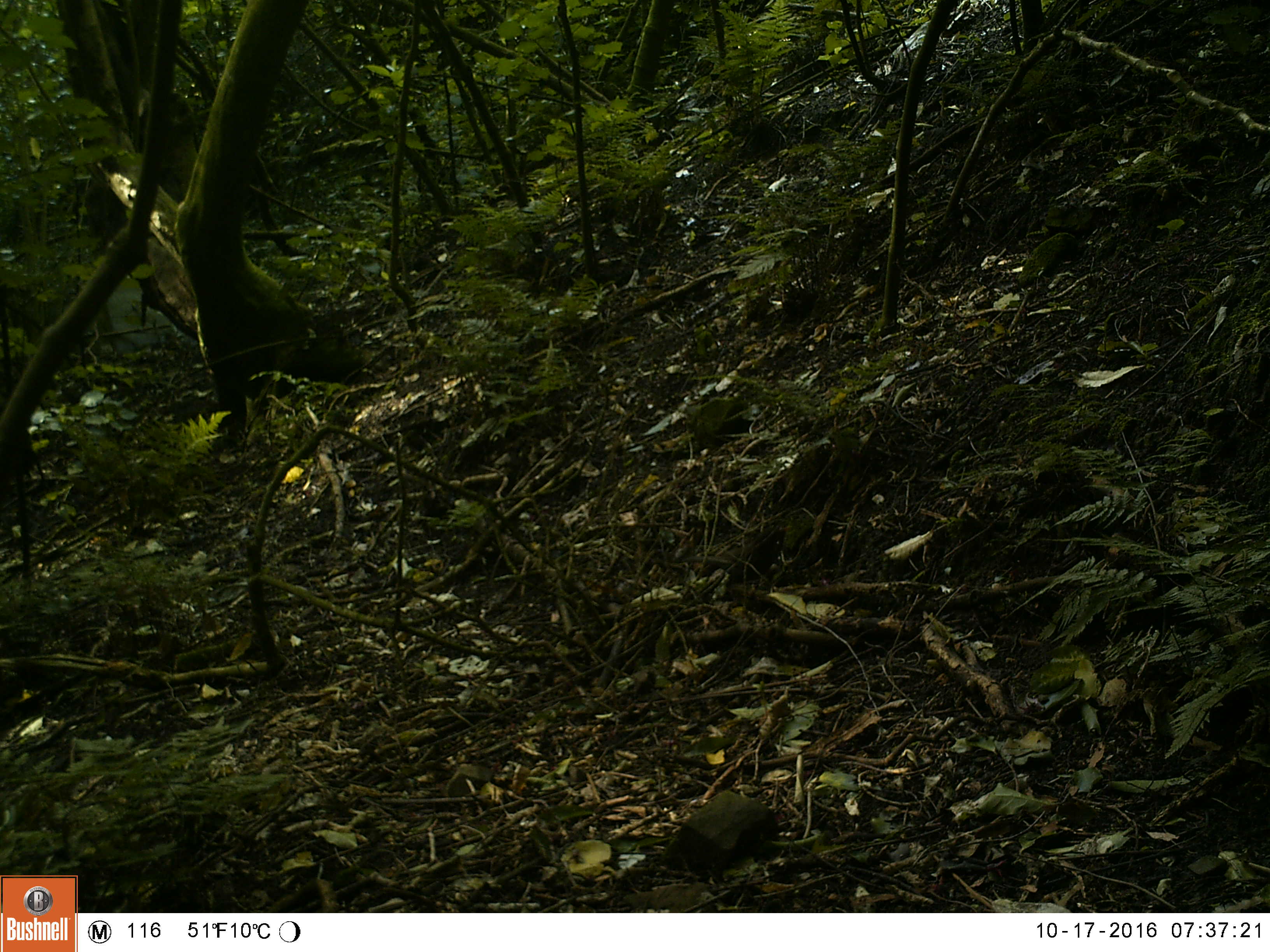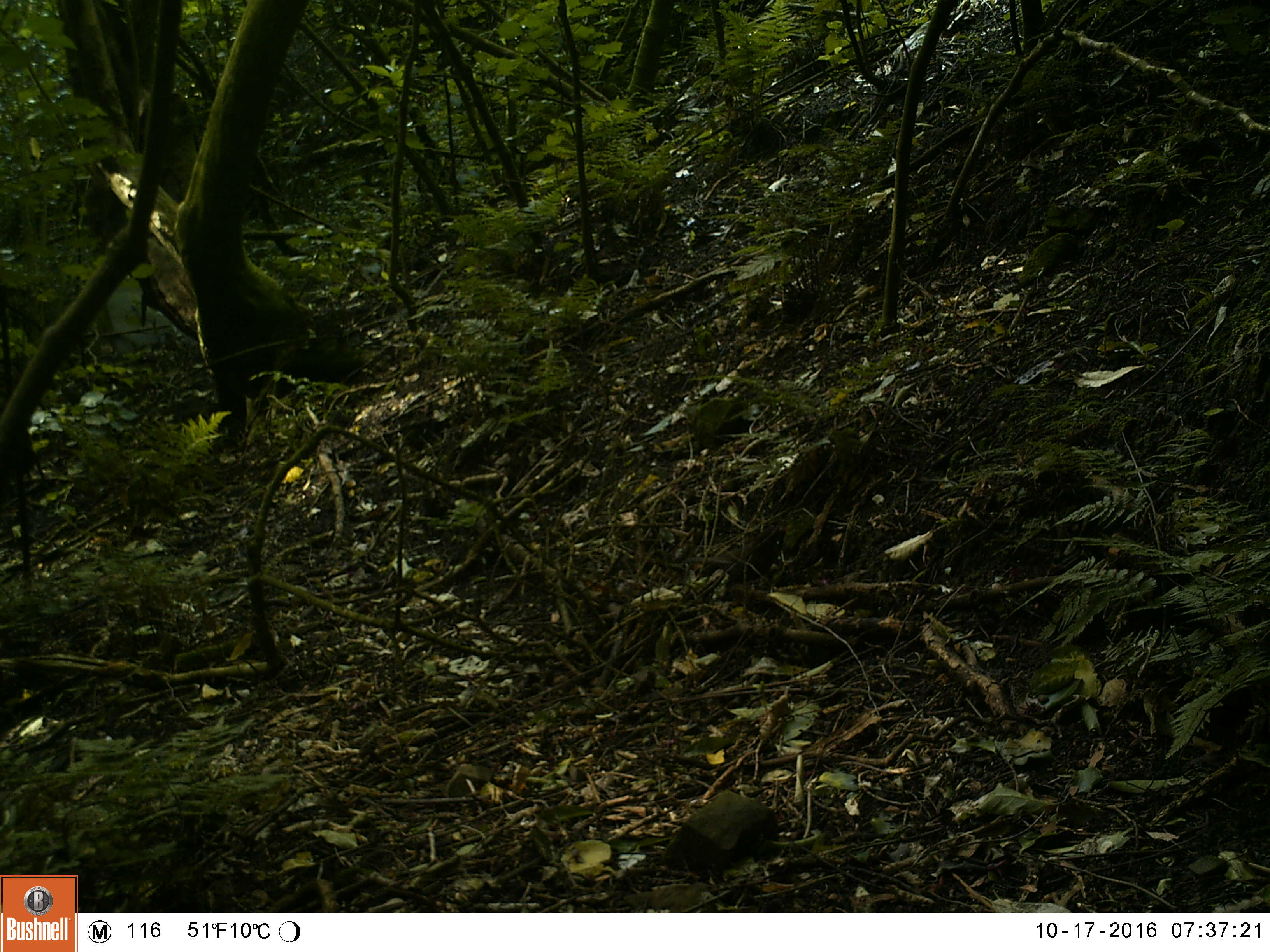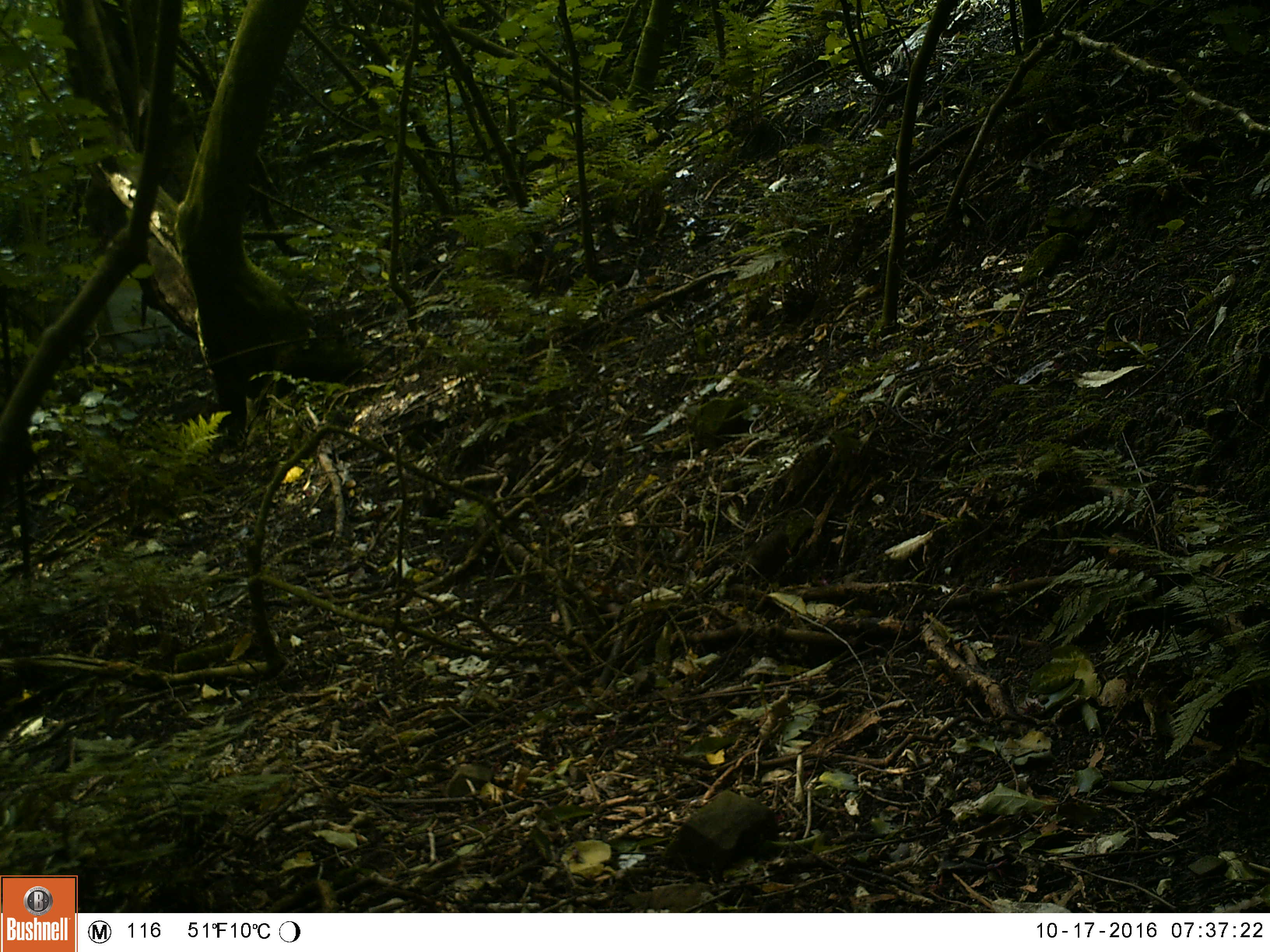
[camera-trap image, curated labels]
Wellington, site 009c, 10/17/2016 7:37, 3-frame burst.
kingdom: Animalia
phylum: Chordata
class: Aves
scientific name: Aves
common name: bird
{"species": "bird (Aves)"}